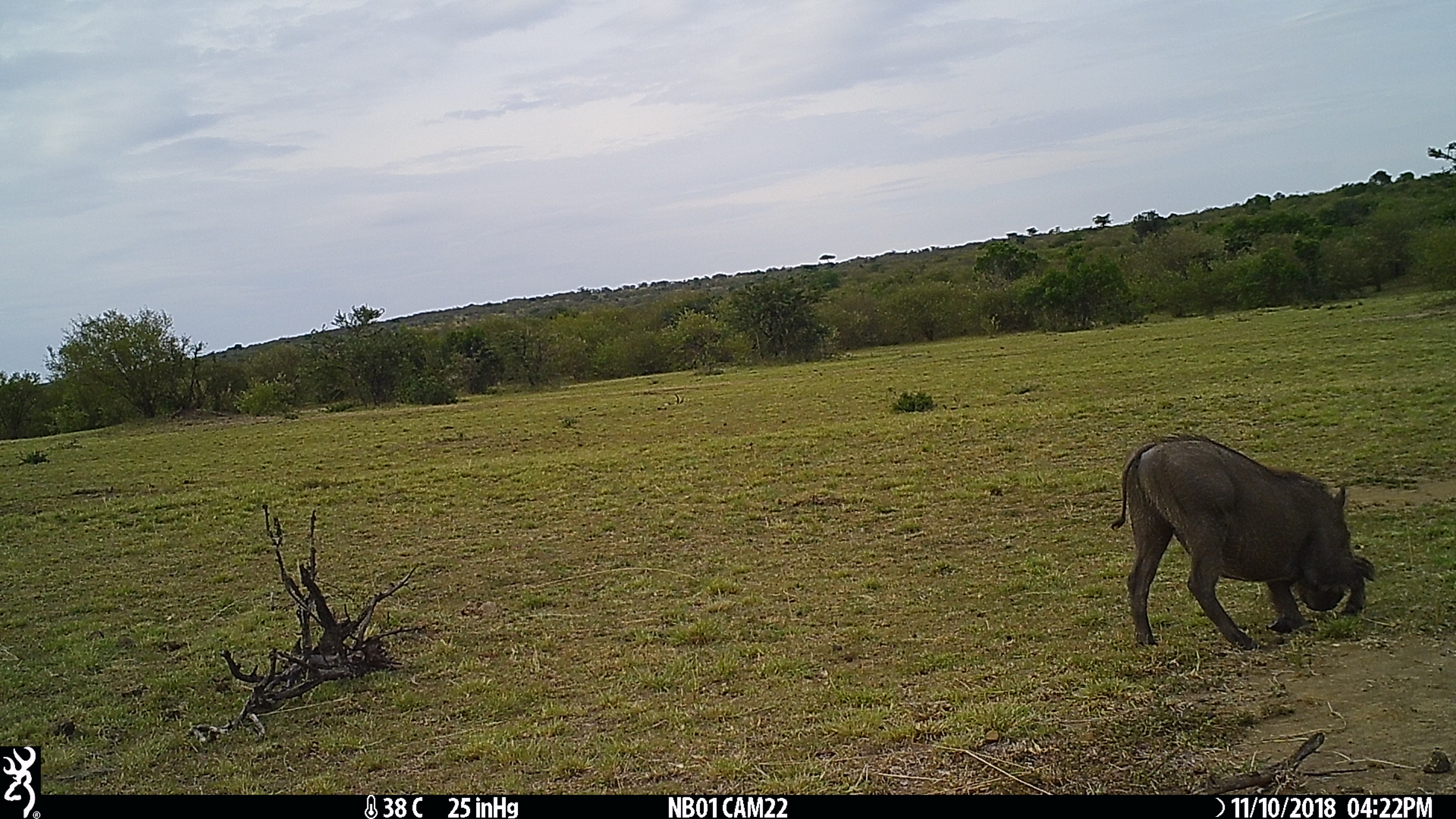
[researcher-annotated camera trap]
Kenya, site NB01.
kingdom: Animalia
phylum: Chordata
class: Mammalia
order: Artiodactyla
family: Suidae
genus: Phacochoerus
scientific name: Phacochoerus africanus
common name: common warthog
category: warthog